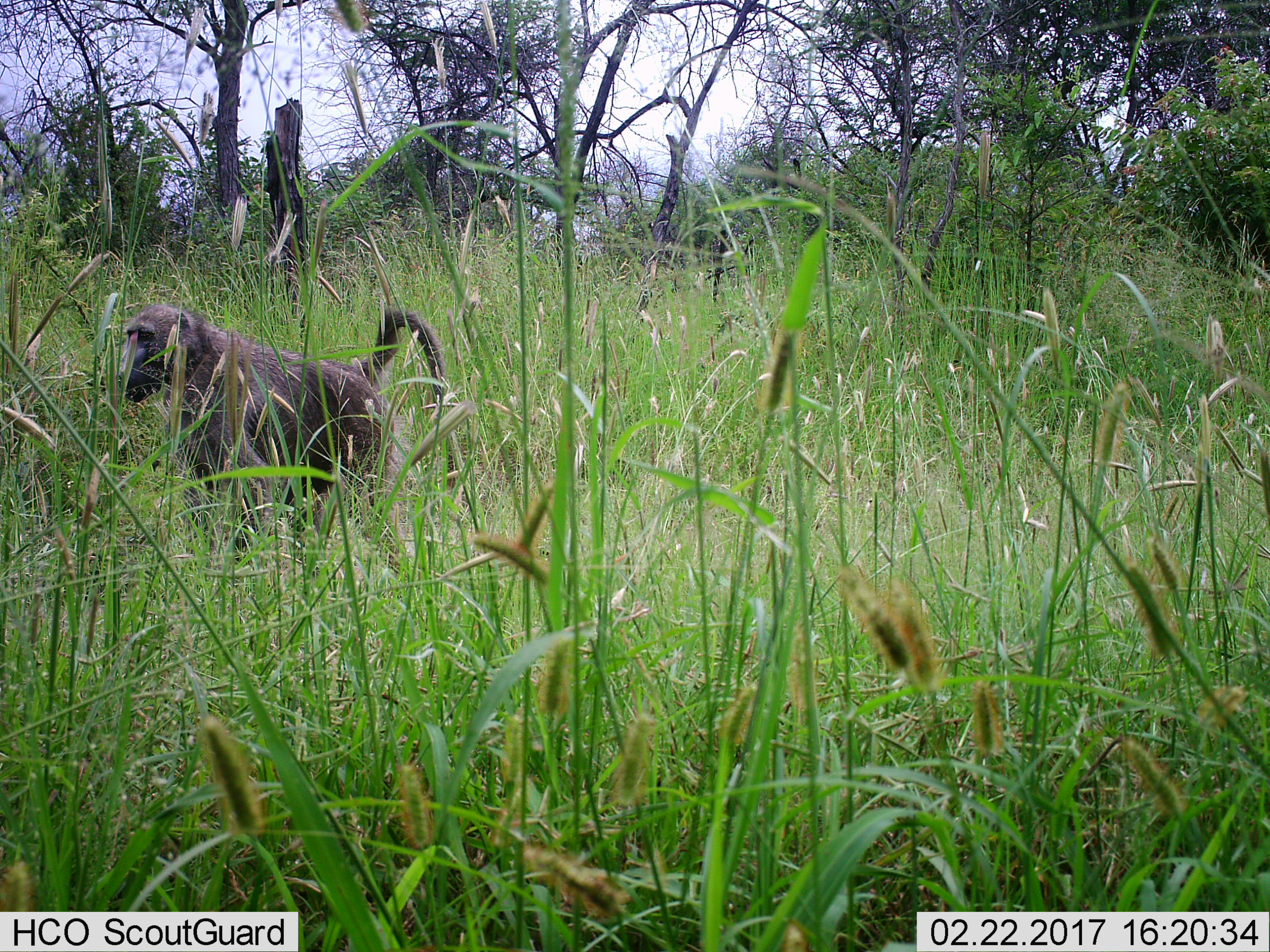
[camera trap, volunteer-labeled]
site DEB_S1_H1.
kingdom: Animalia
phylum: Chordata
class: Mammalia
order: Primates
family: Cercopithecidae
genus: Papio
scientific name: Papio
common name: baboon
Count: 1.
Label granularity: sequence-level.